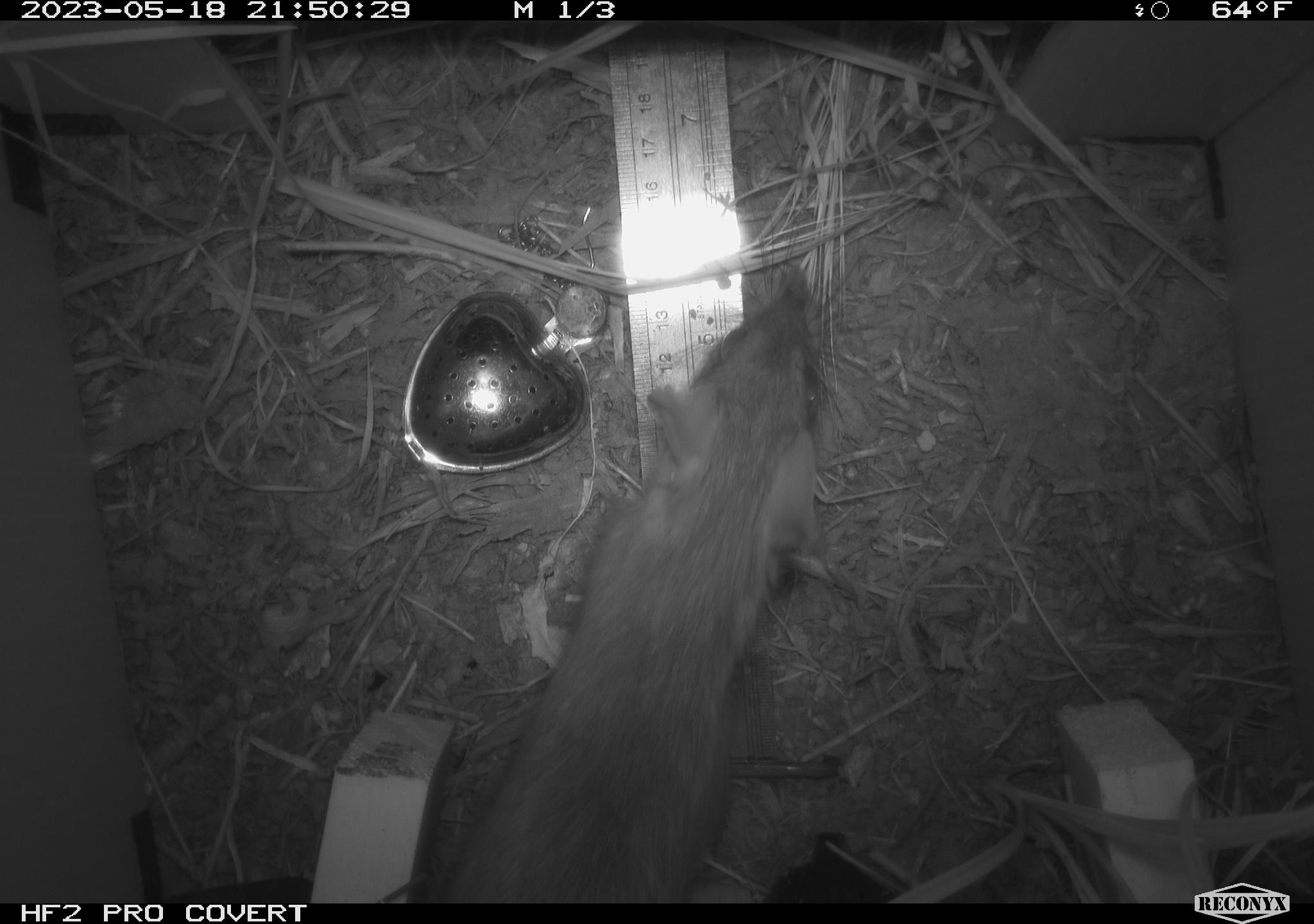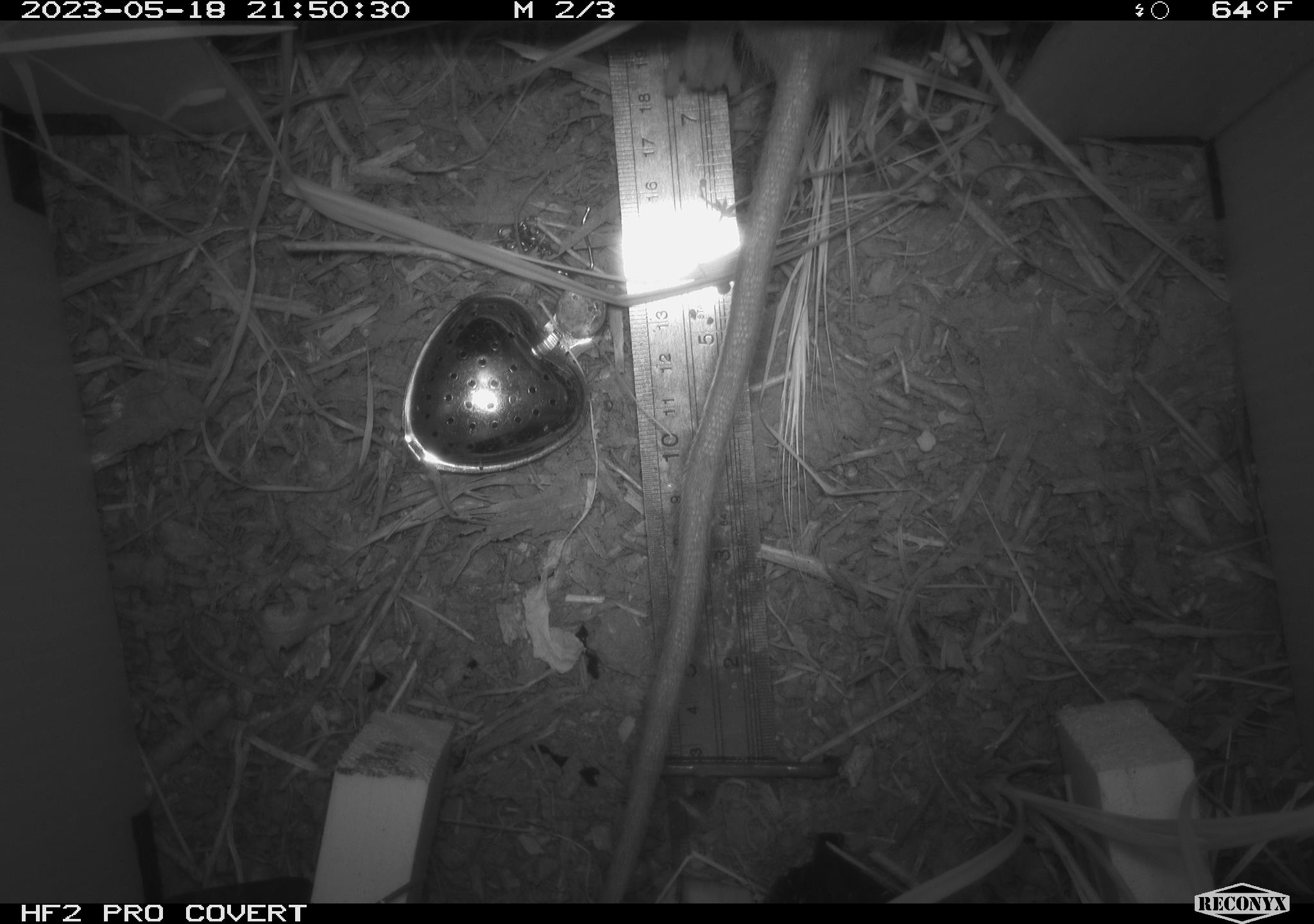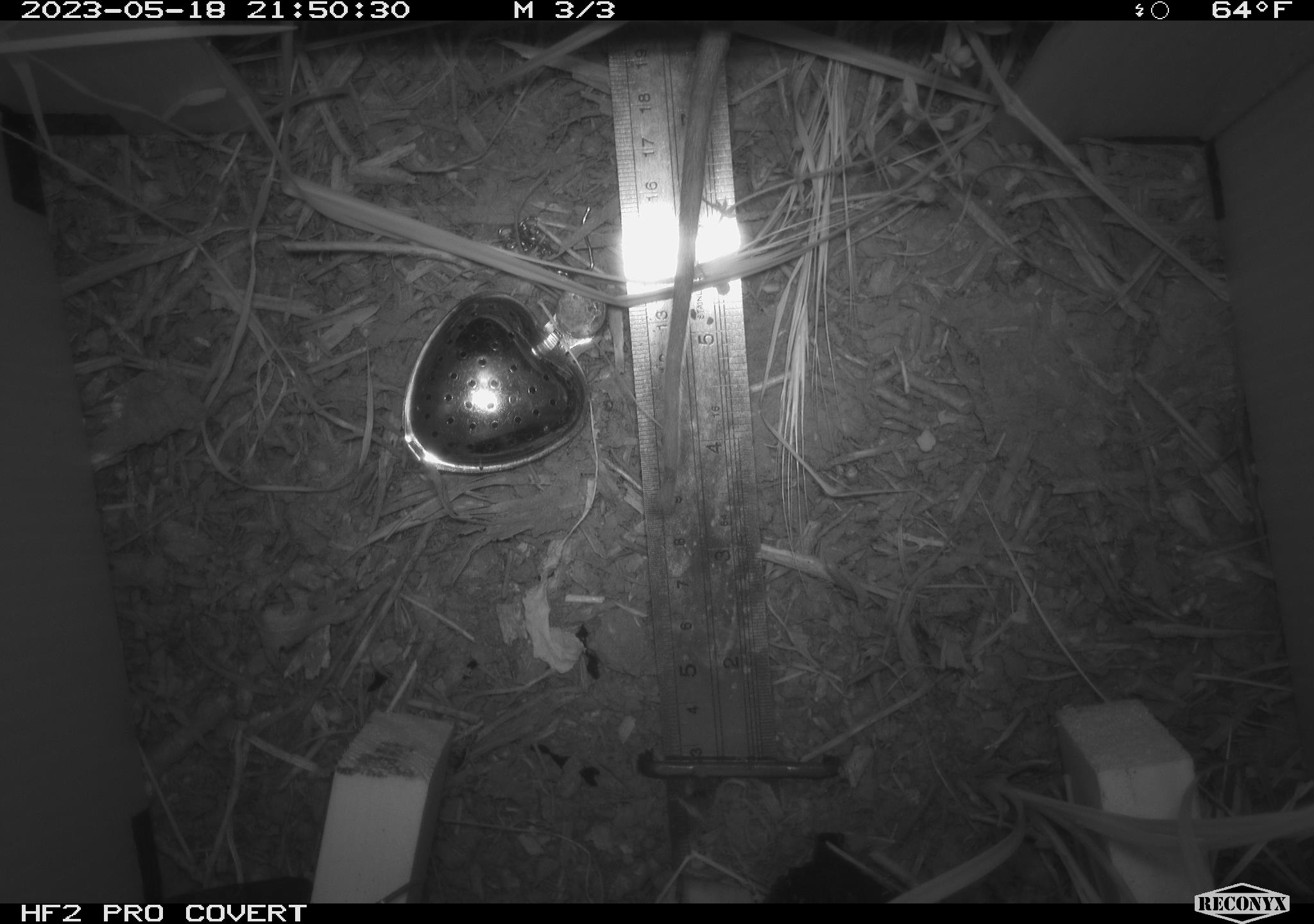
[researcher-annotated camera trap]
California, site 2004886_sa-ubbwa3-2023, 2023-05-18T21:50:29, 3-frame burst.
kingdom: Animalia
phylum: Chordata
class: Mammalia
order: Rodentia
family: Muridae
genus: Rattus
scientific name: Rattus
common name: rat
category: rattus species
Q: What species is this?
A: Rattus species (rat) (Rattus).